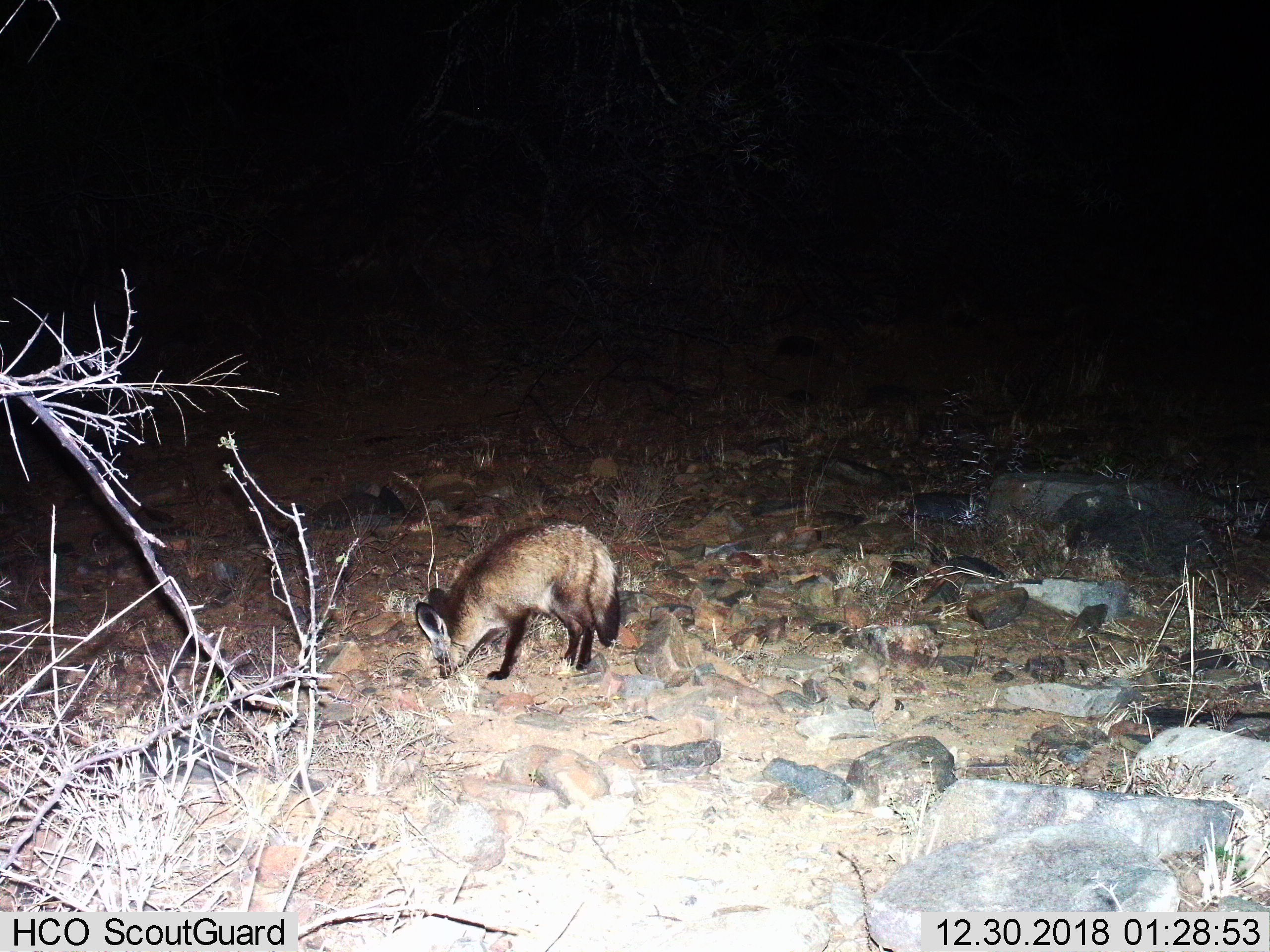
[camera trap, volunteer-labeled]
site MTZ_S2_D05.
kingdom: Animalia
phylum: Chordata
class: Mammalia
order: Carnivora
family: Canidae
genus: Otocyon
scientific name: Otocyon megalotis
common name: bat-eared fox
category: foxbateared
Foxbateared (bat-eared fox) (Otocyon megalotis), count 1. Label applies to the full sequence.